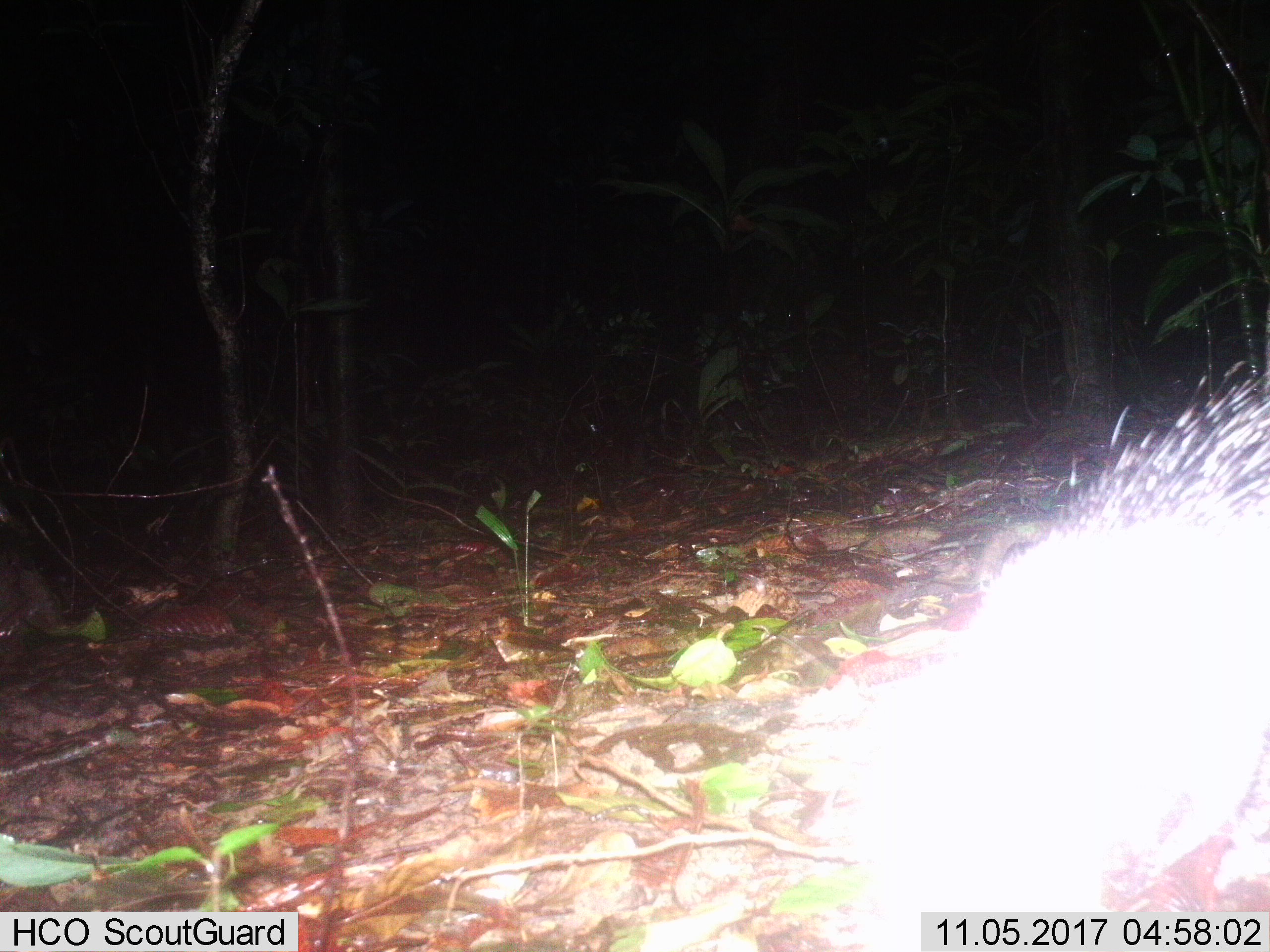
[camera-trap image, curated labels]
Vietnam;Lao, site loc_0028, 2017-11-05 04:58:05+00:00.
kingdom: Animalia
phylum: Chordata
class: Mammalia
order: Rodentia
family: Hystricidae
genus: Atherurus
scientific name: Atherurus macrourus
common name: asiatic brush-tailed porcupine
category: asiatic brush tailed porcupine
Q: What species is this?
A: Asiatic brush tailed porcupine (asiatic brush-tailed porcupine) (Atherurus macrourus).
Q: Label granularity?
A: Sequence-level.